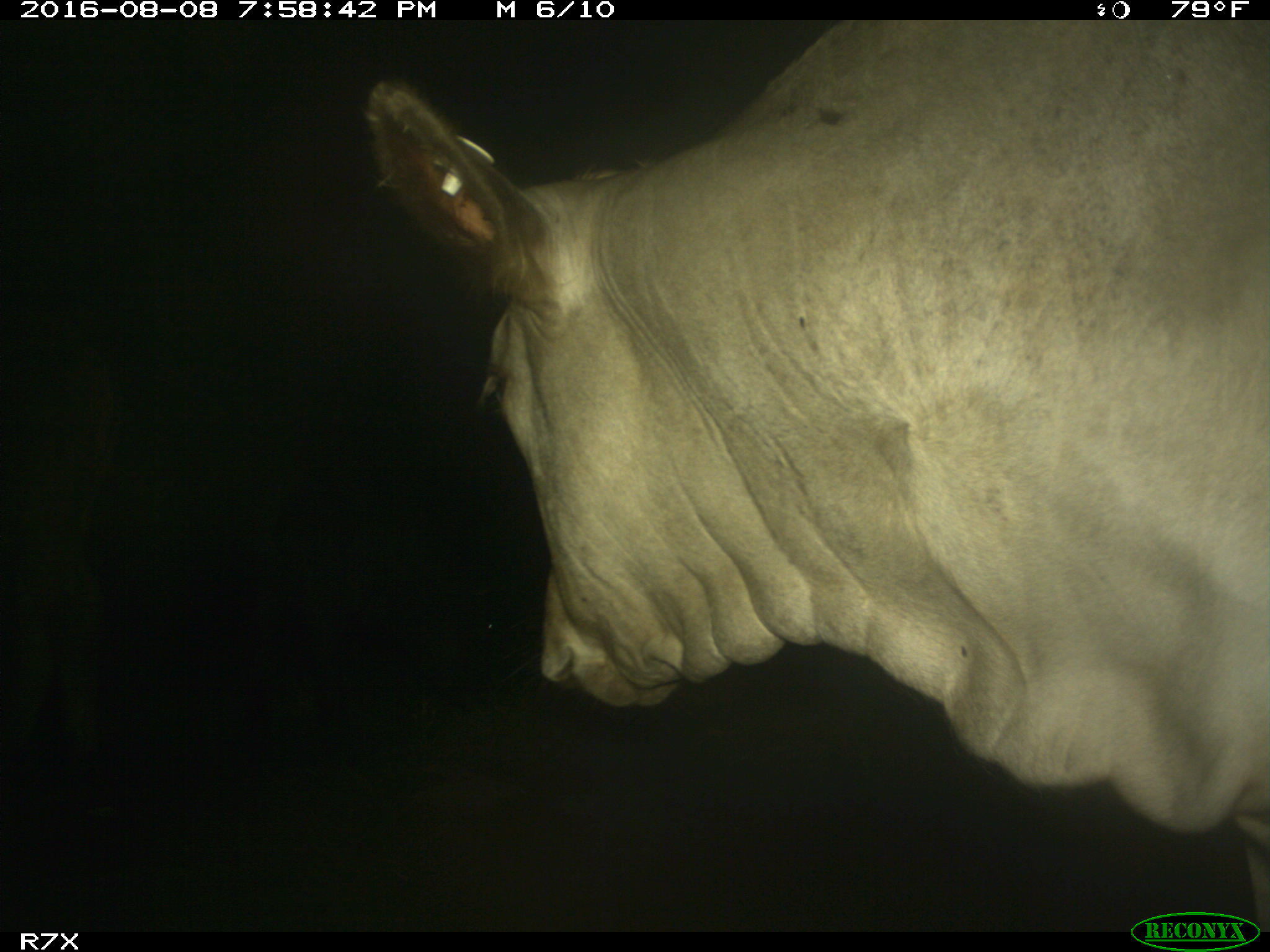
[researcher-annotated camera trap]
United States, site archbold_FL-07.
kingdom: Animalia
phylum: Chordata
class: Mammalia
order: Artiodactyla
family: Bovidae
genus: Bos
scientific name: Bos taurus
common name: domestic cow